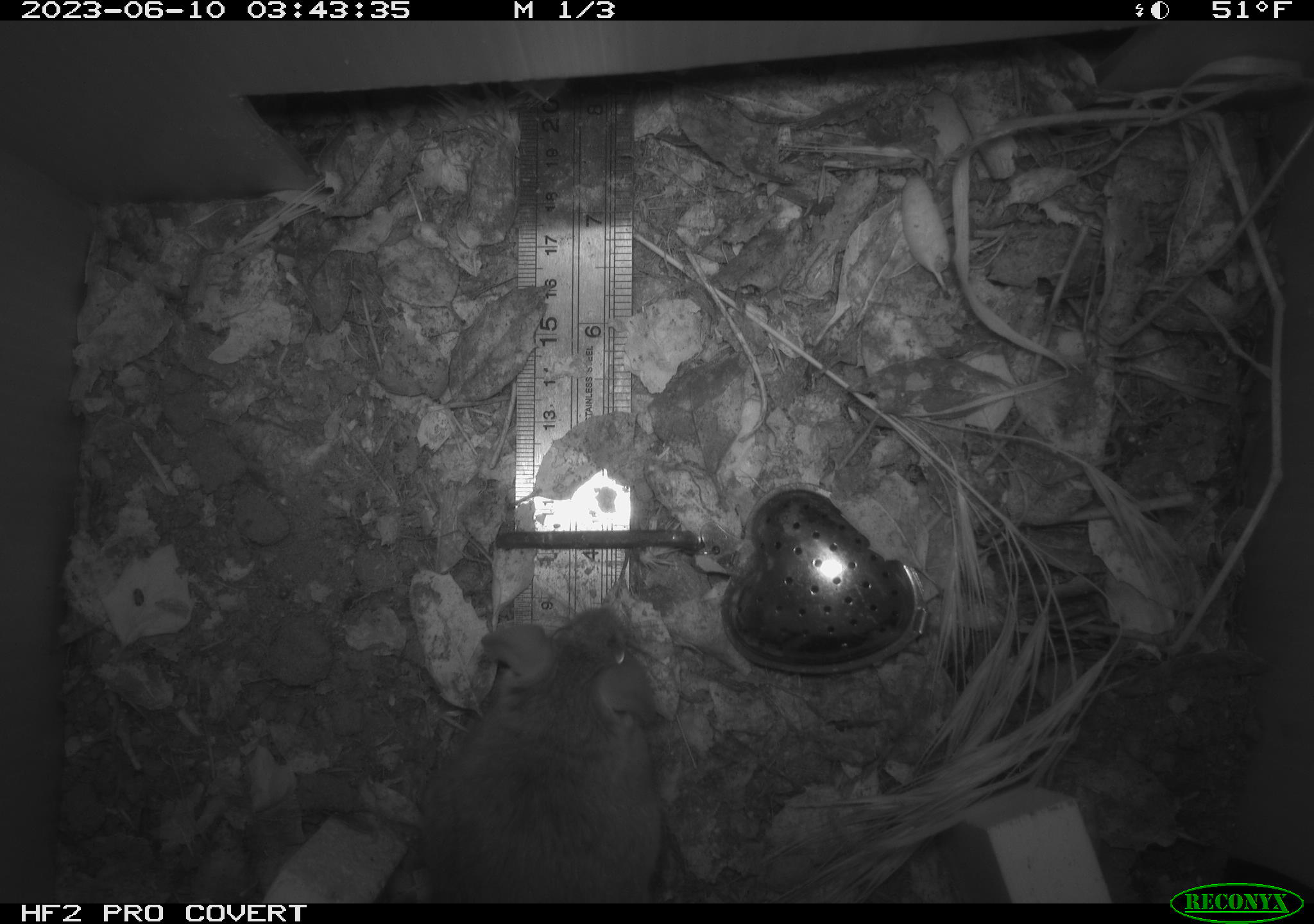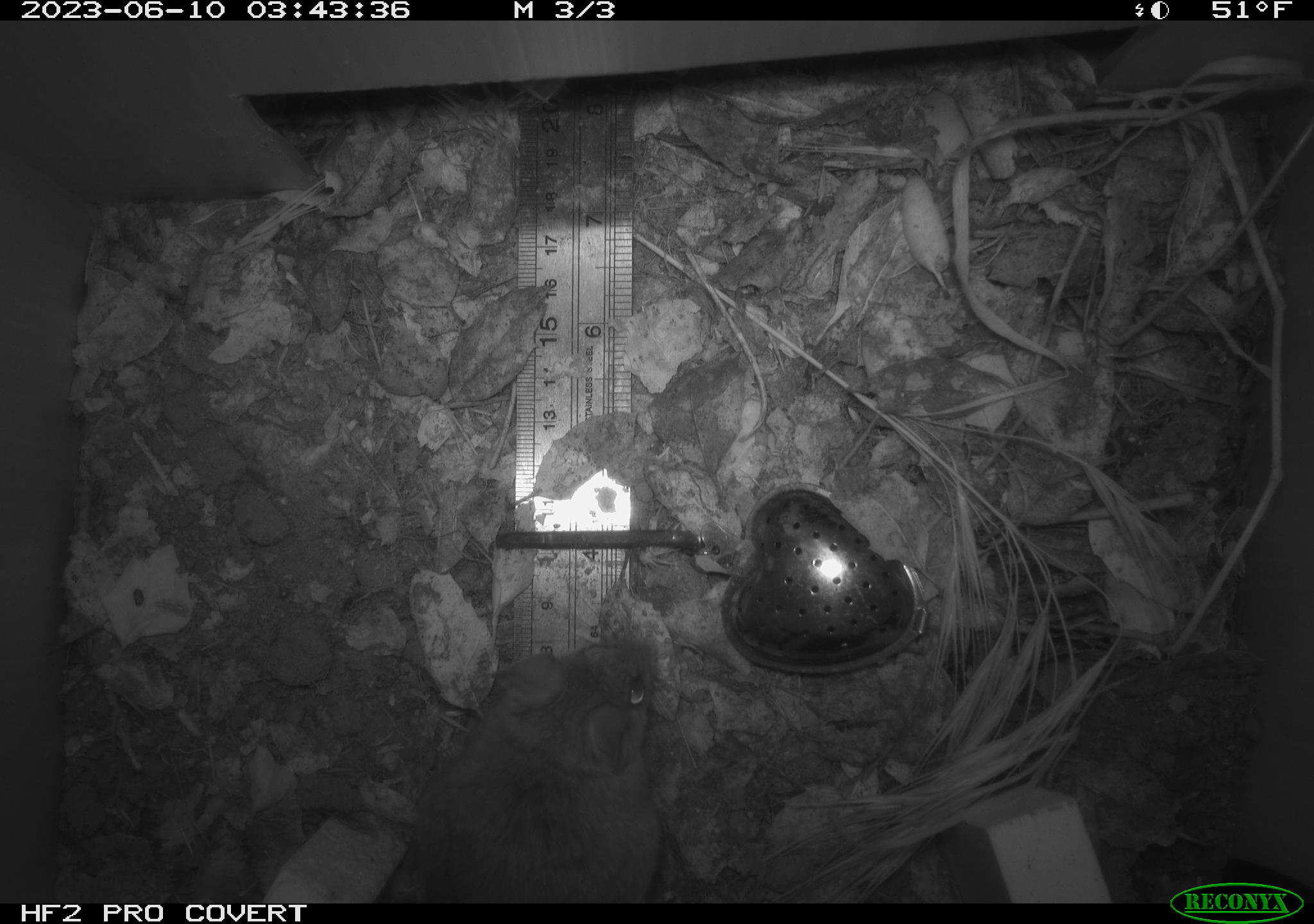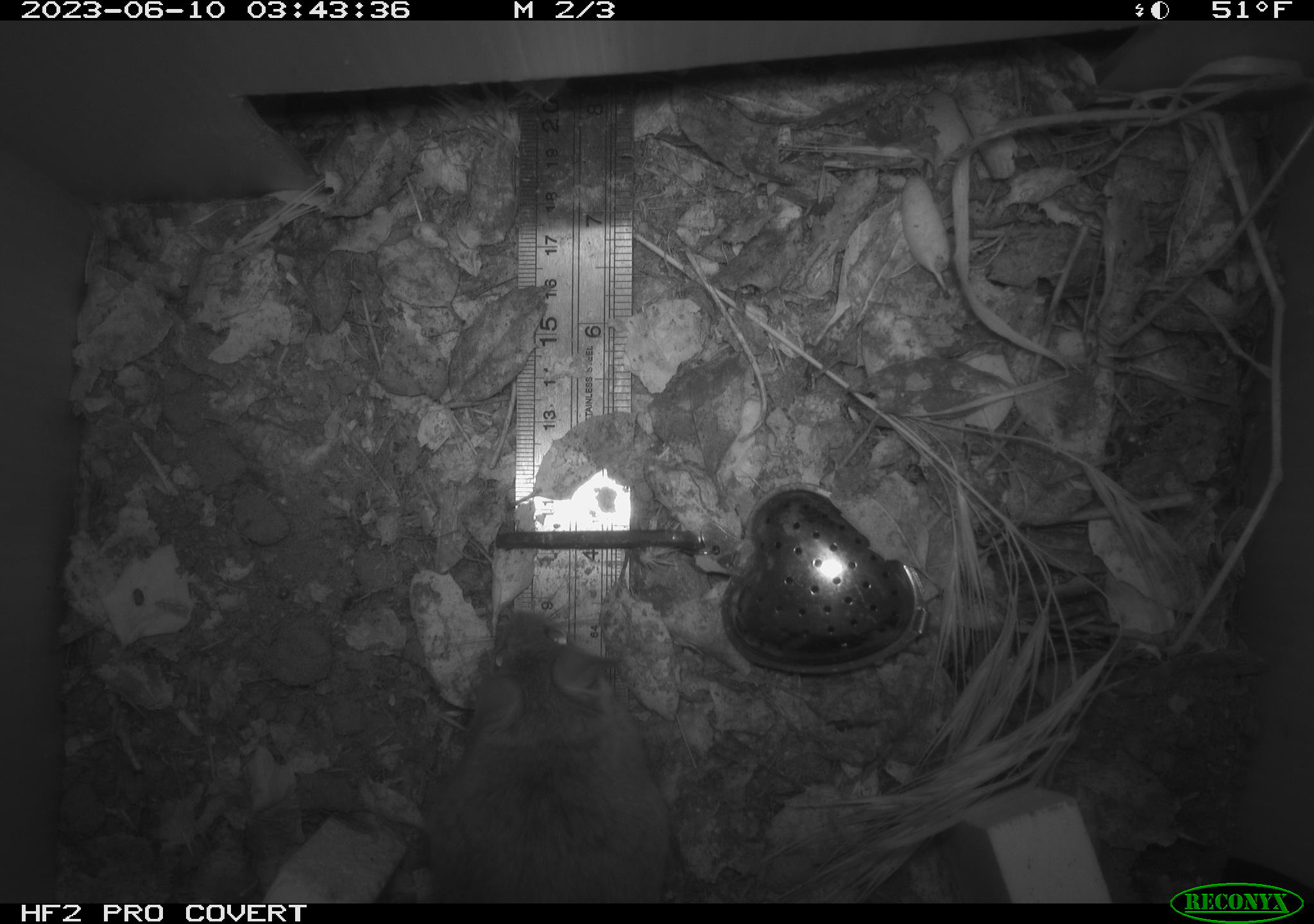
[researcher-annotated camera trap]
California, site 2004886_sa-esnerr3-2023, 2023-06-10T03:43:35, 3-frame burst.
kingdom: Animalia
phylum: Chordata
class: Mammalia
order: Rodentia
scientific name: Rodentia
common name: mouse species